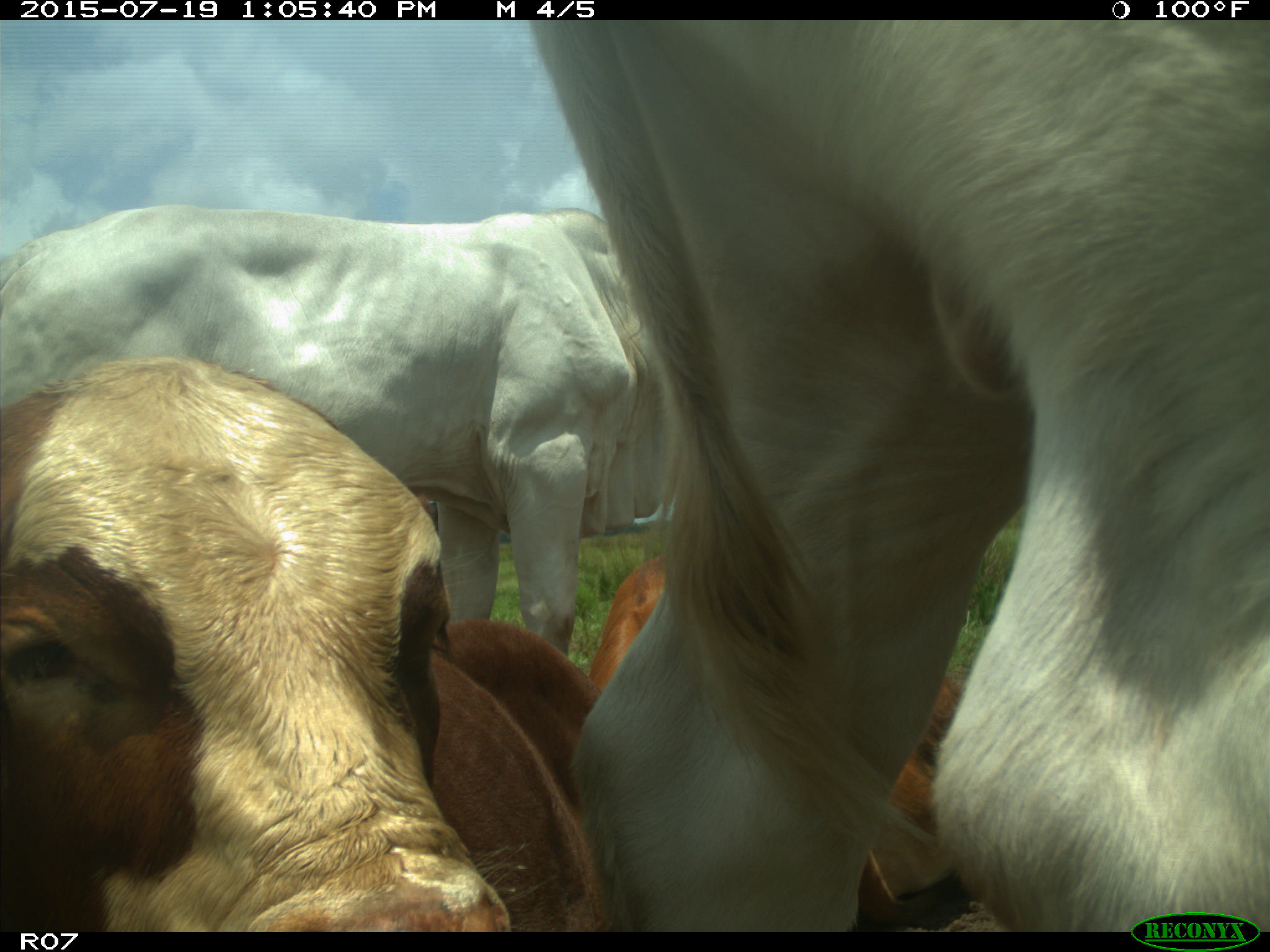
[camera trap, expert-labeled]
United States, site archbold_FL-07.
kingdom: Animalia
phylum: Chordata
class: Mammalia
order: Artiodactyla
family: Bovidae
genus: Bos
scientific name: Bos taurus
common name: domestic cow